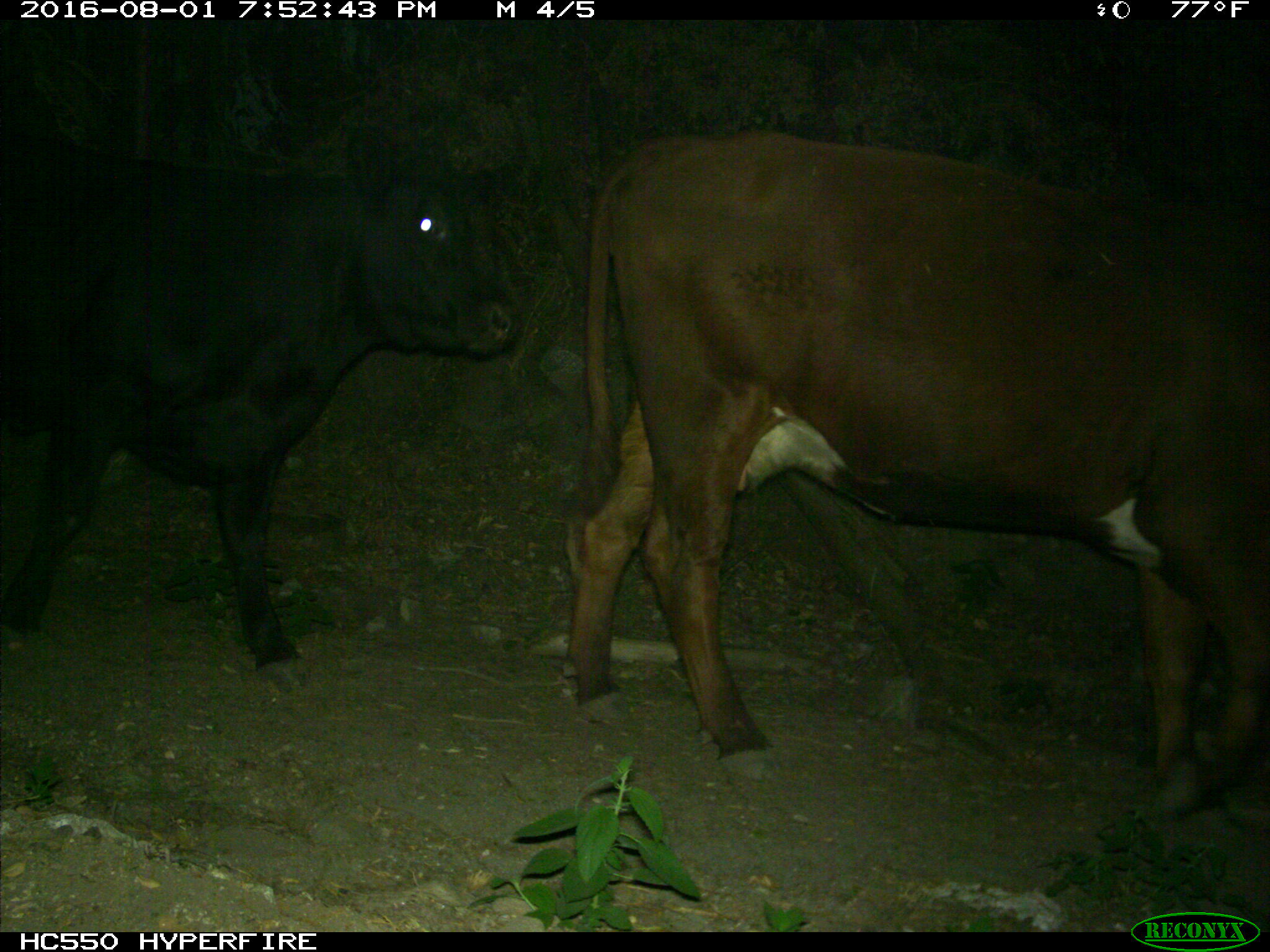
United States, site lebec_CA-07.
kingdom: Animalia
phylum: Chordata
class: Mammalia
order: Artiodactyla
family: Bovidae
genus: Bos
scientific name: Bos taurus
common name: domestic cow